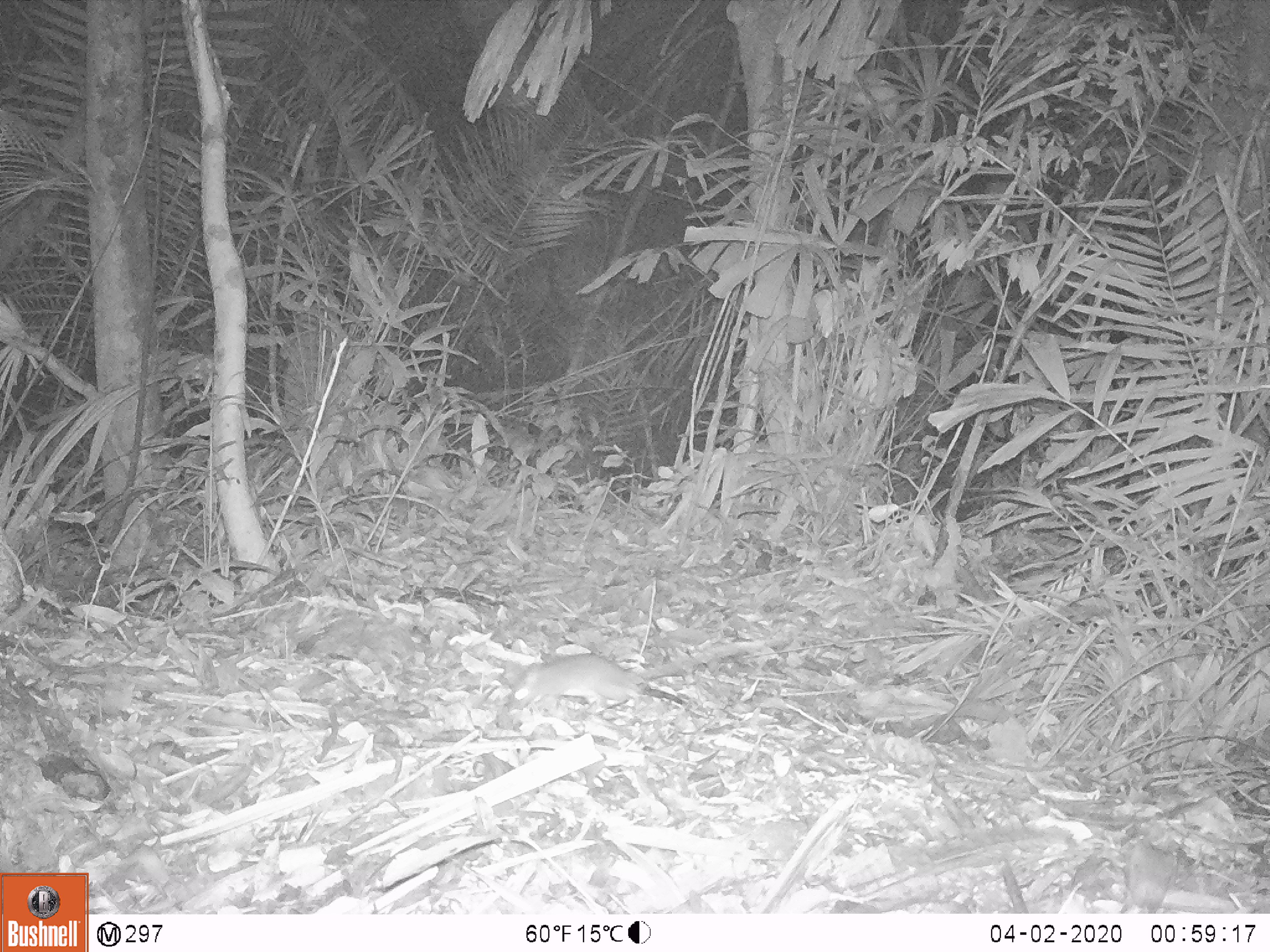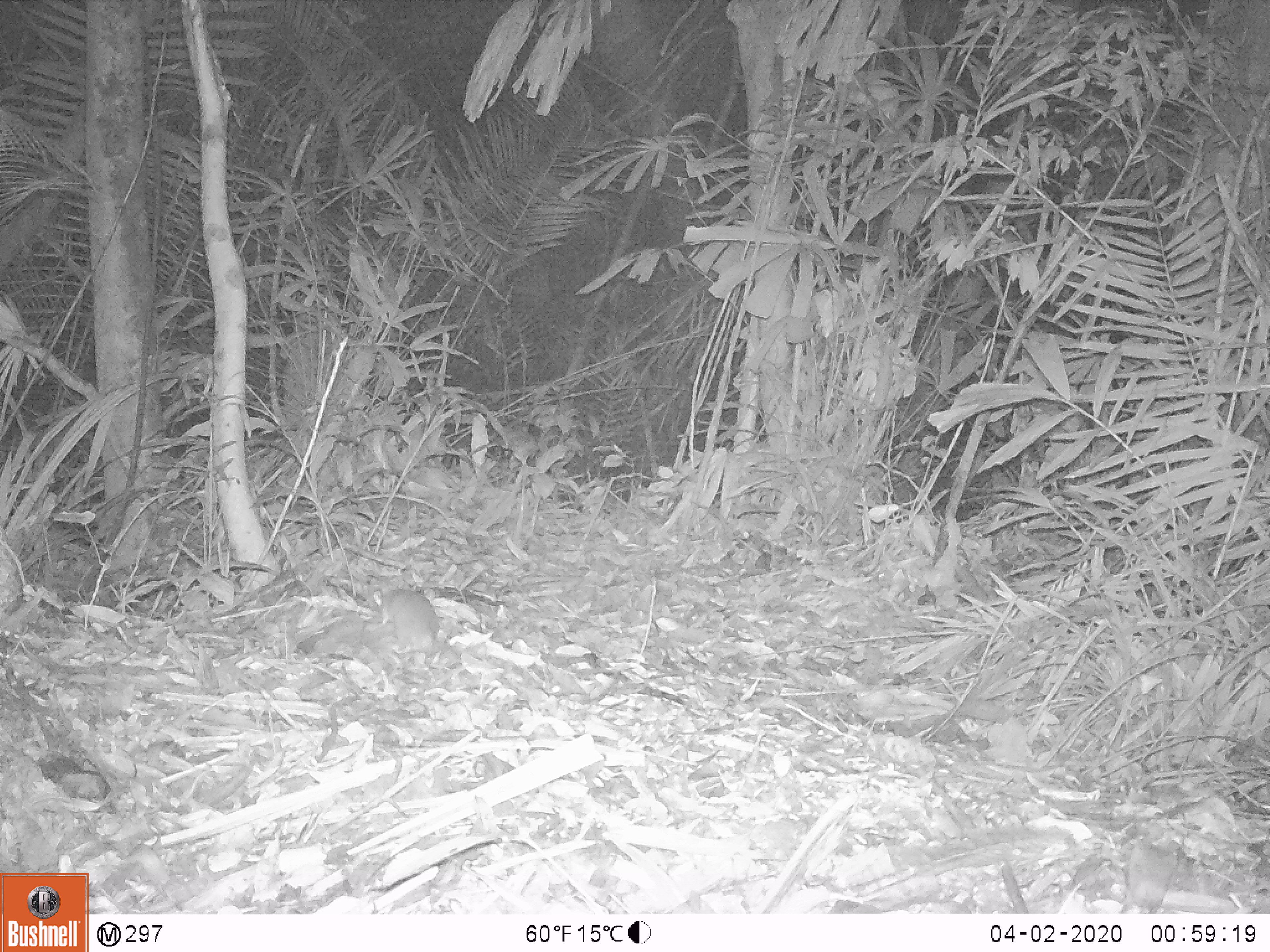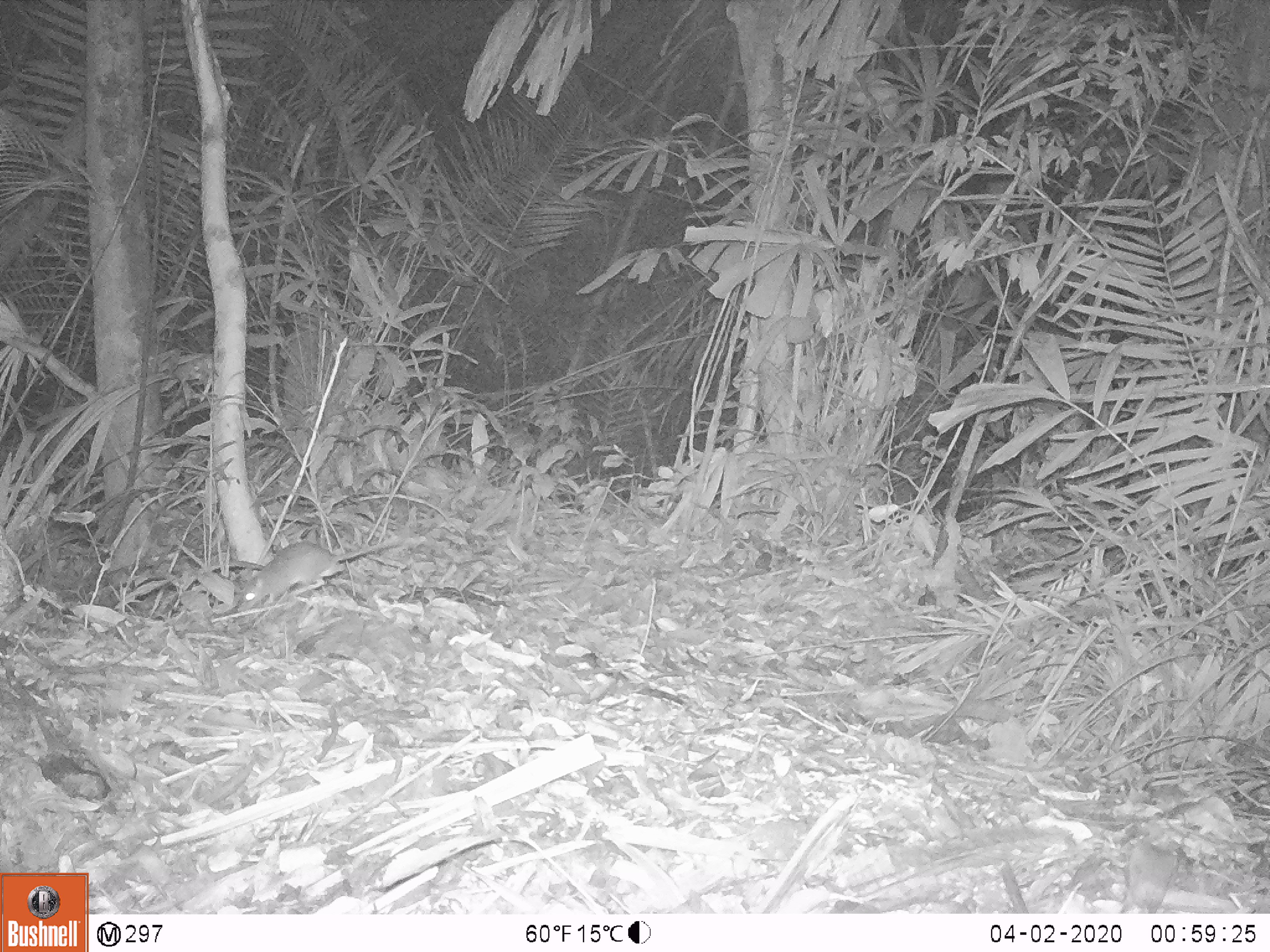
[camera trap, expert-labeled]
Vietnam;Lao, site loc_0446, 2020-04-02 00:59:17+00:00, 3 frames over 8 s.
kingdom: Animalia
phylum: Chordata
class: Mammalia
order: Rodentia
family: Muridae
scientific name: Muridae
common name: old-world mice and rats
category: unidentified murid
Unidentified murid (old-world mice and rats) (Muridae). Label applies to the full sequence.